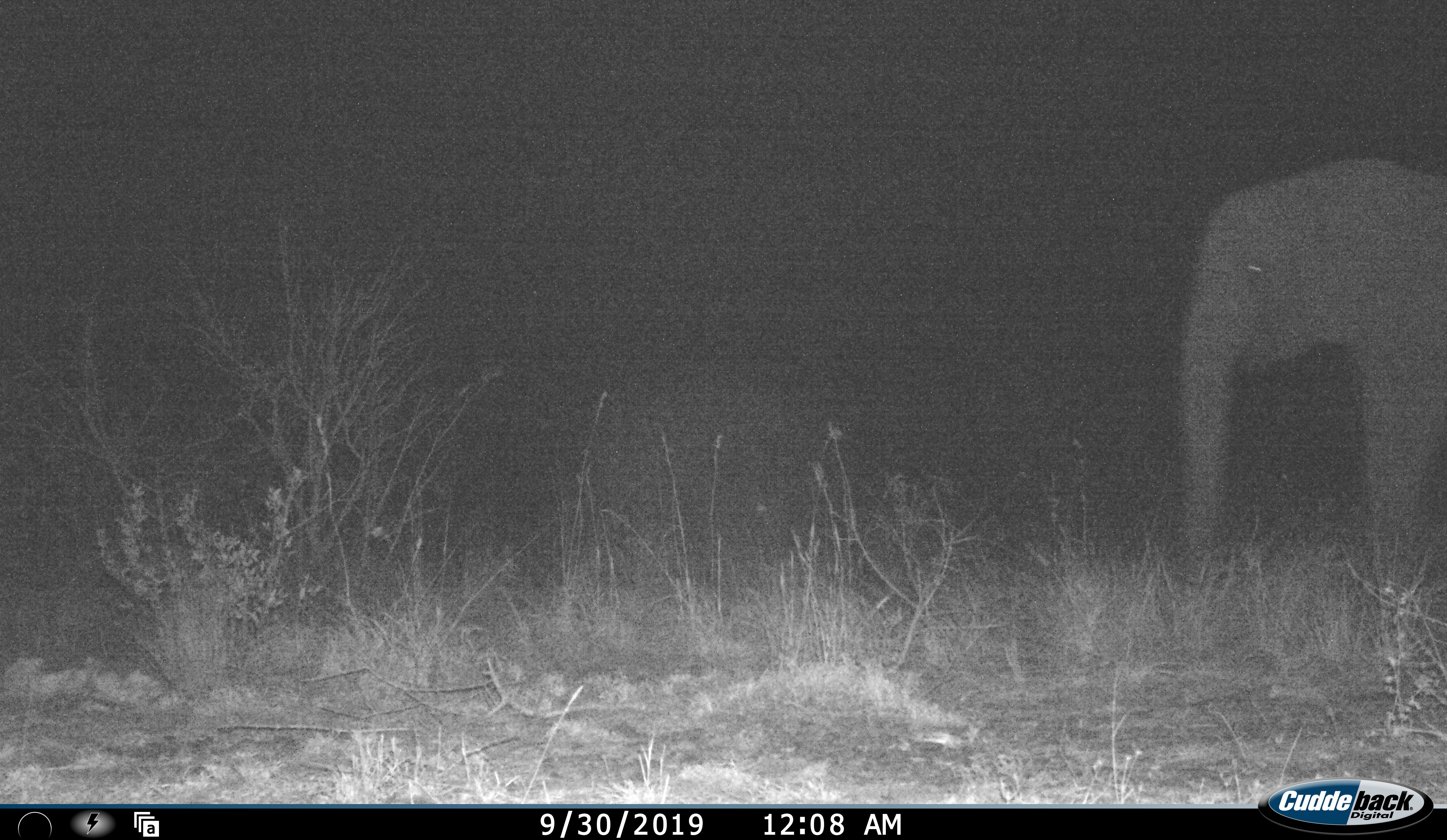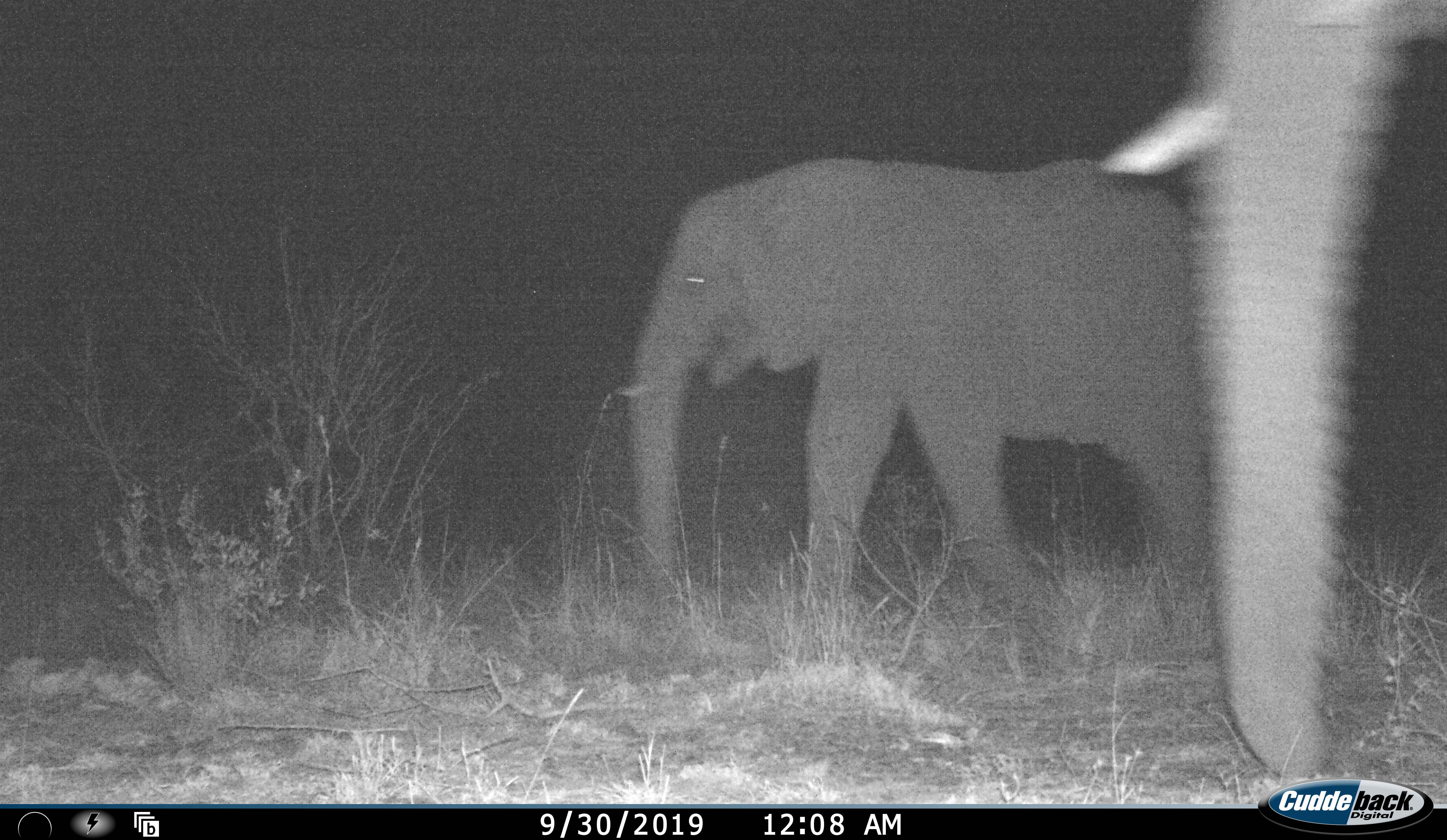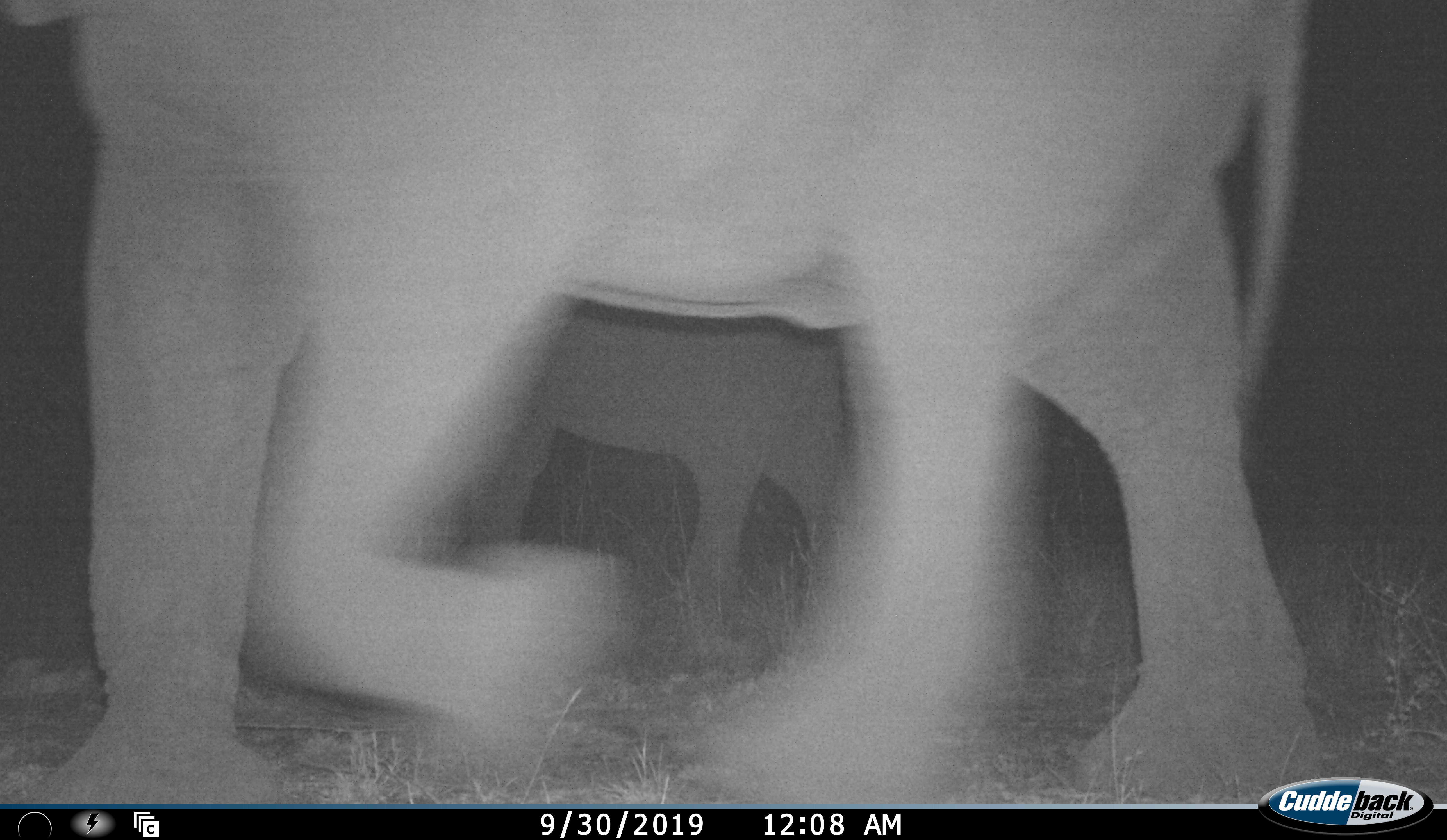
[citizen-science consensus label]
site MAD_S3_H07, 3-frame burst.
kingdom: Animalia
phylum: Chordata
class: Mammalia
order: Proboscidea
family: Elephantidae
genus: Loxodonta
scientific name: Loxodonta africana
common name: african bush elephant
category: elephant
Elephant (african bush elephant) (Loxodonta africana), count 2. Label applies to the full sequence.